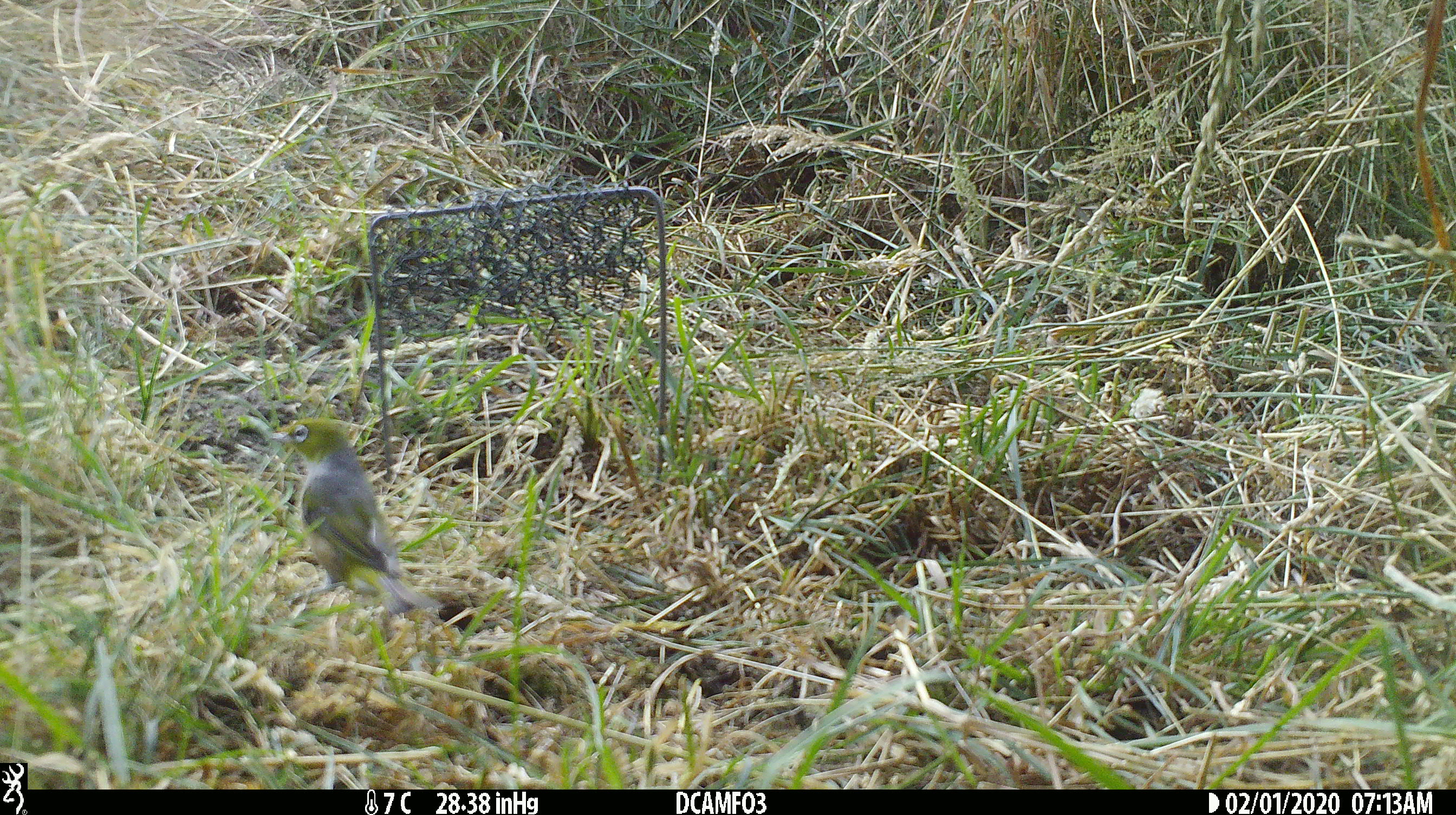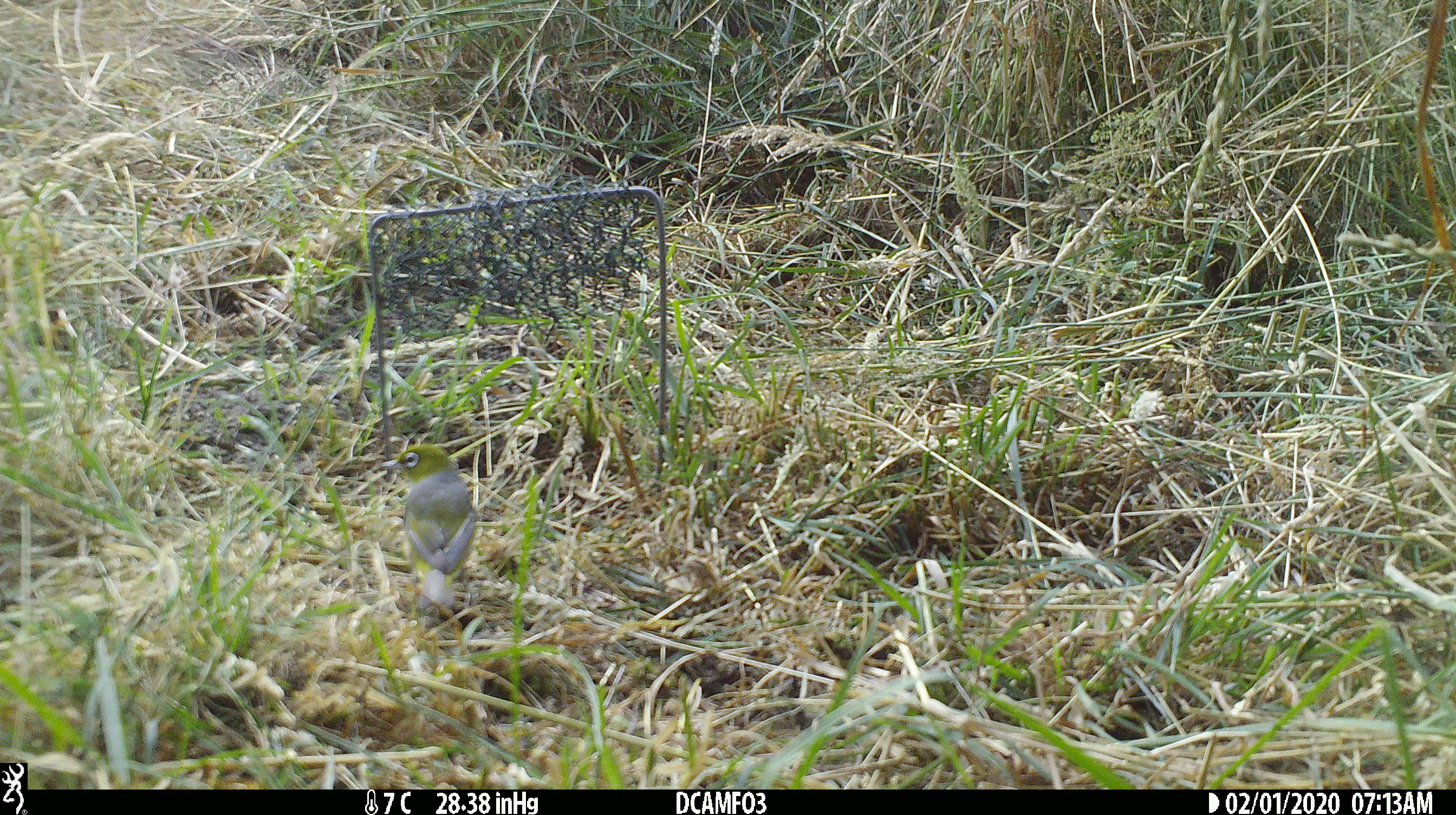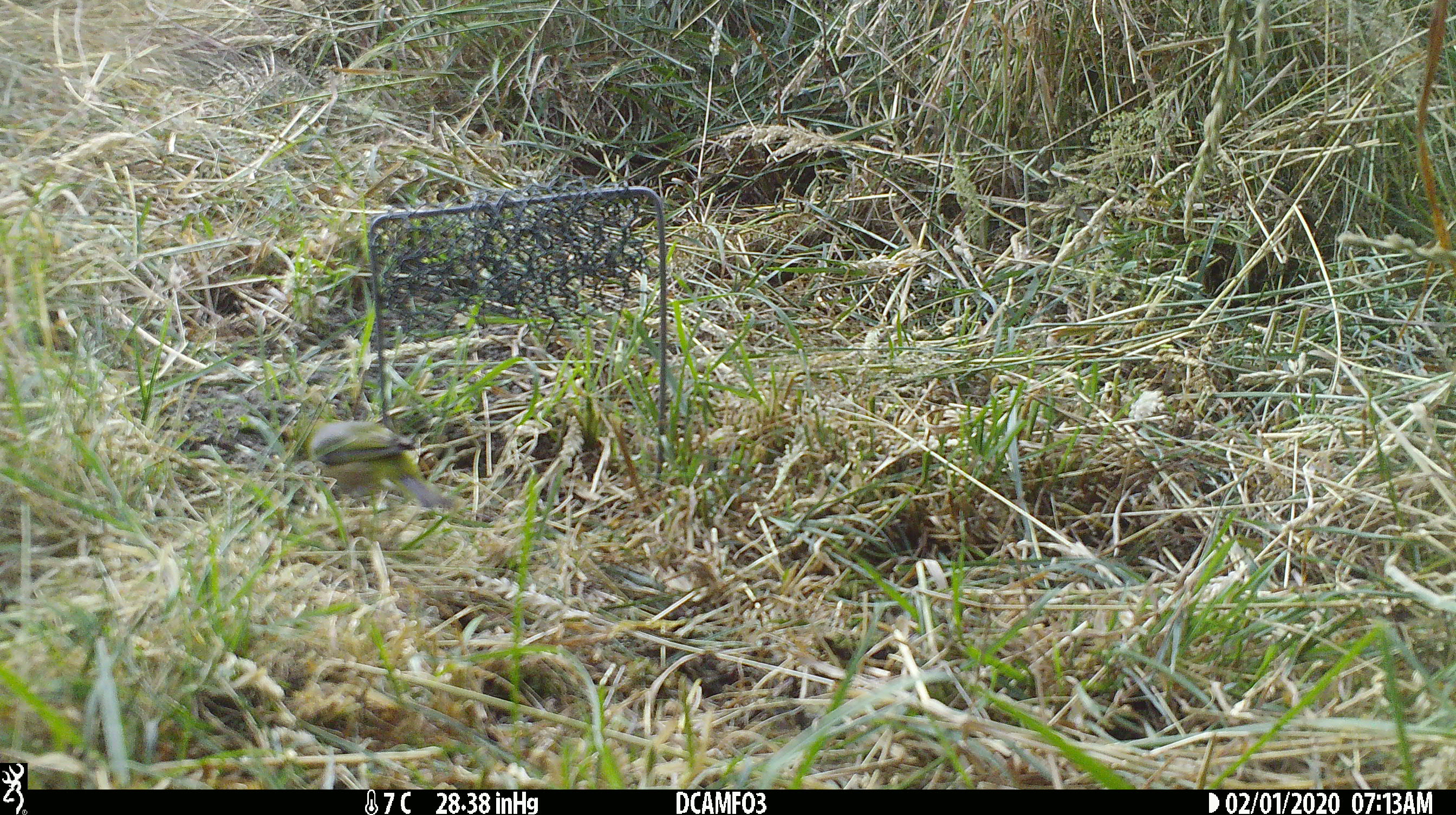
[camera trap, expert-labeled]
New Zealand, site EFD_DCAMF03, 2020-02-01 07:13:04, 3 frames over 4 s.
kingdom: Animalia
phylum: Chordata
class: Aves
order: Passeriformes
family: Zosteropidae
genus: Zosterops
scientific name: Zosterops lateralis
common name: silvereye